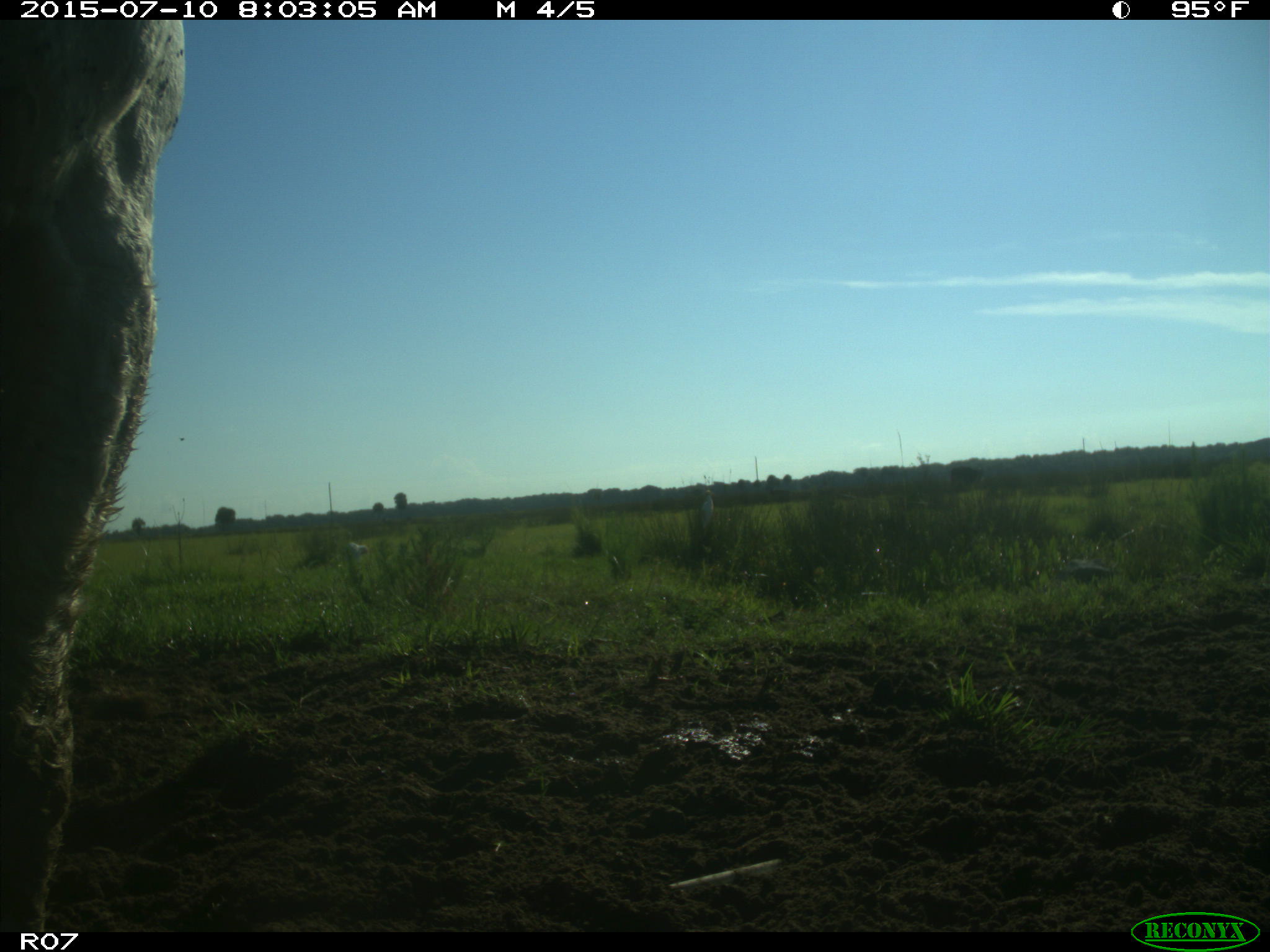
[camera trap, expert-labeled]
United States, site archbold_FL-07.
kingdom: Animalia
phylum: Chordata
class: Mammalia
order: Artiodactyla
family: Bovidae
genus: Bos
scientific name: Bos taurus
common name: domestic cow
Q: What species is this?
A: Bos taurus (domestic cow).